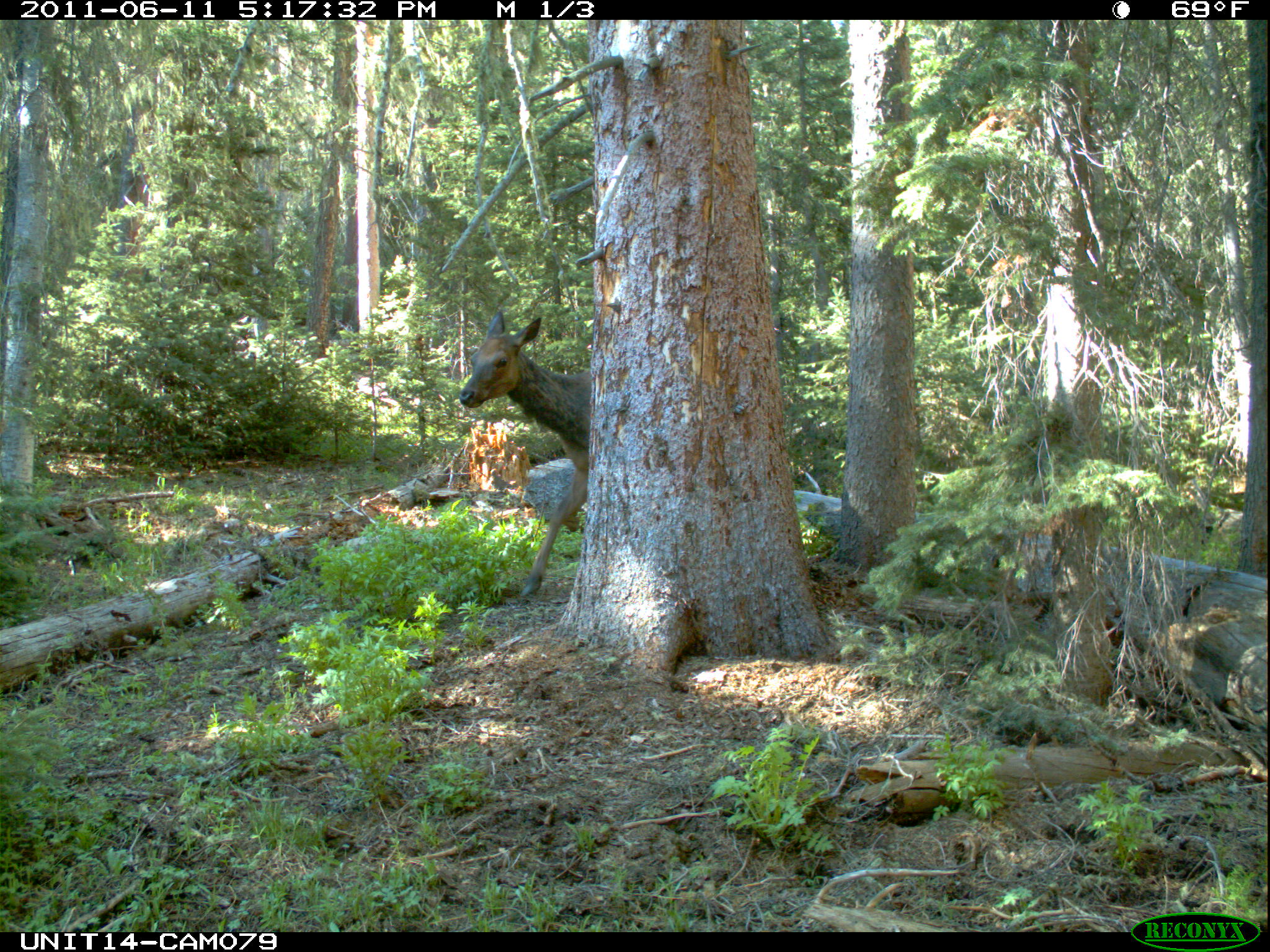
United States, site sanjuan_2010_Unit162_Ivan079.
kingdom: Animalia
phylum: Chordata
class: Mammalia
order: Artiodactyla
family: Cervidae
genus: Cervus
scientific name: Cervus elaphus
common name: red deer